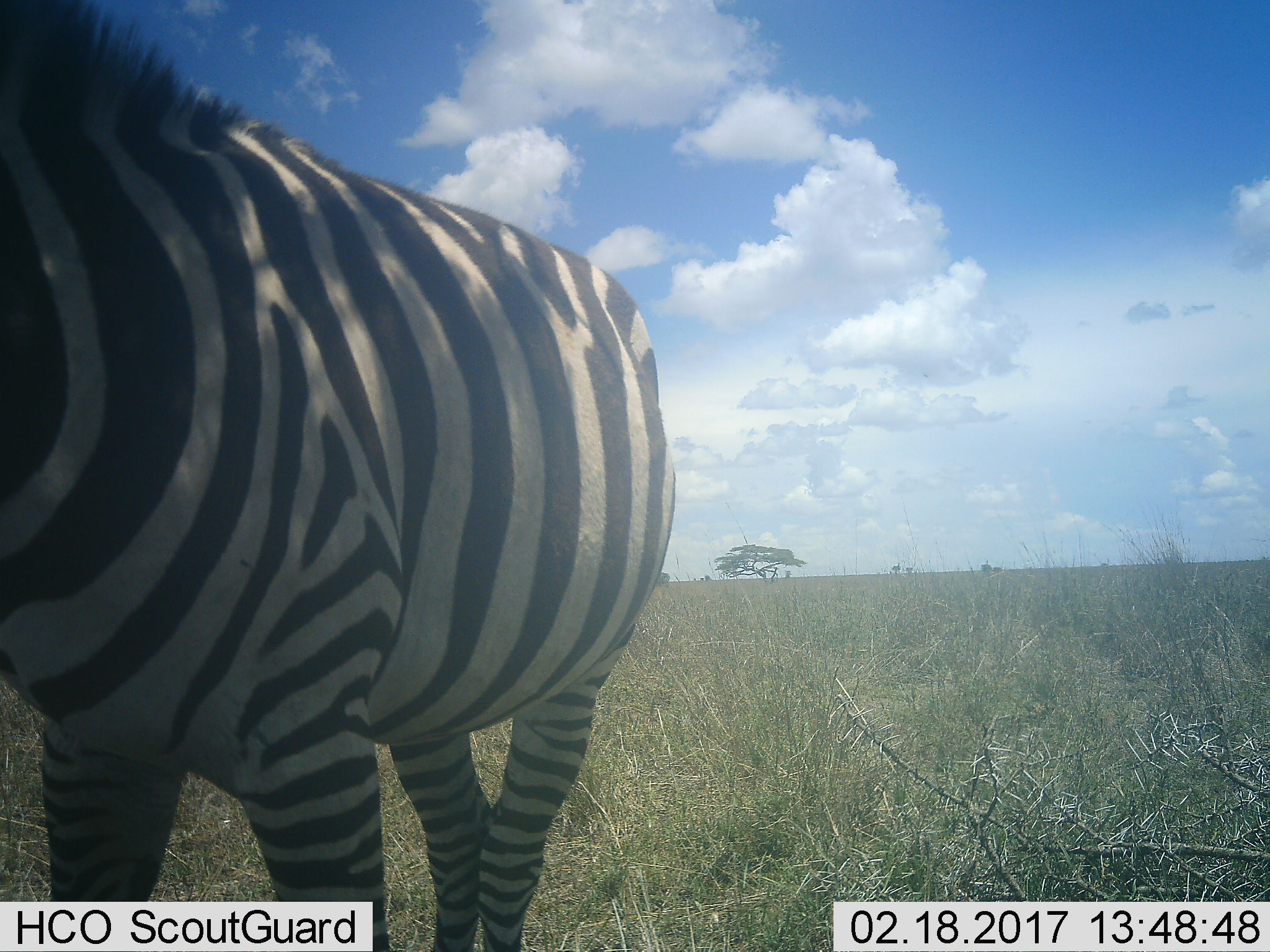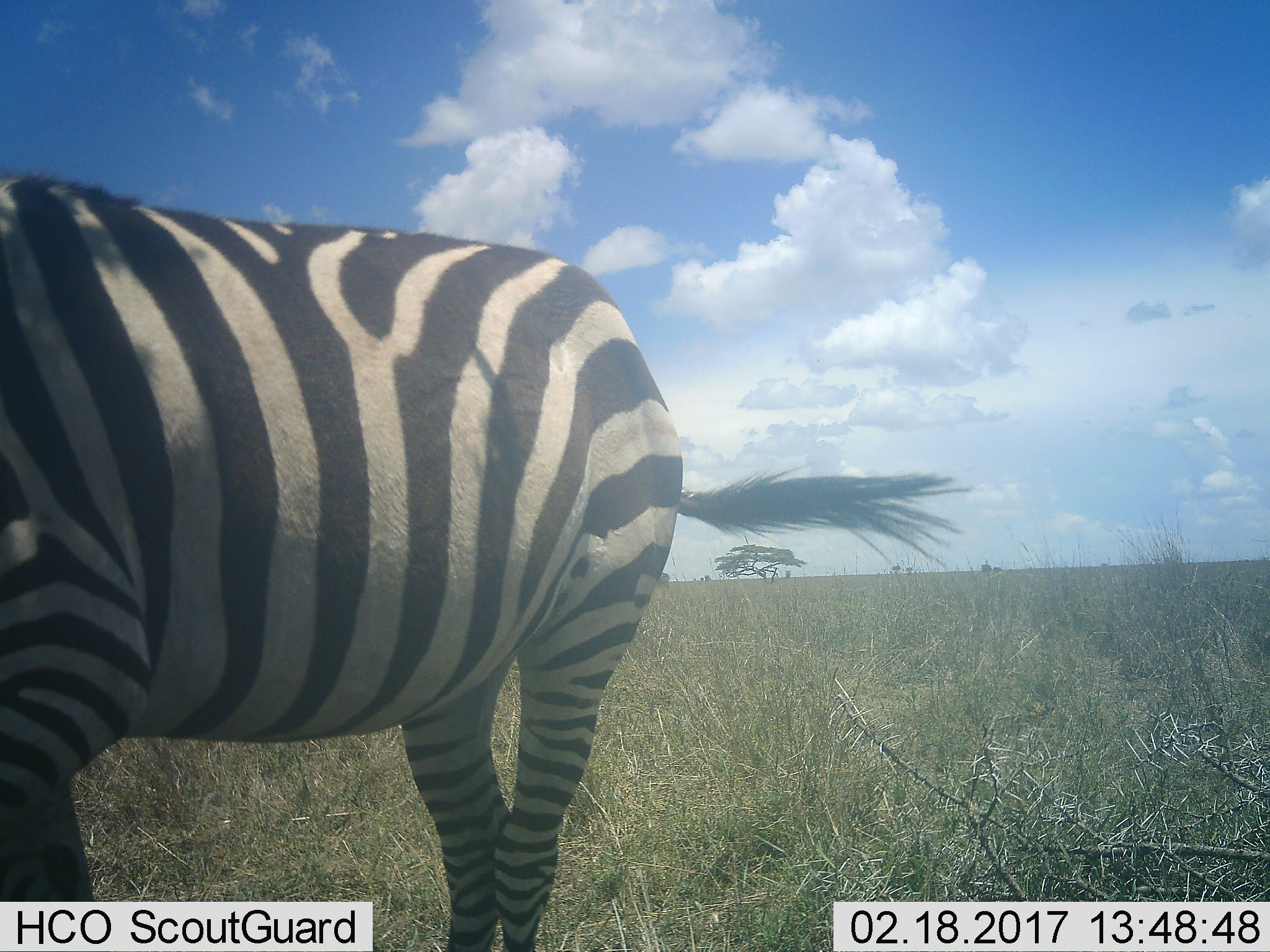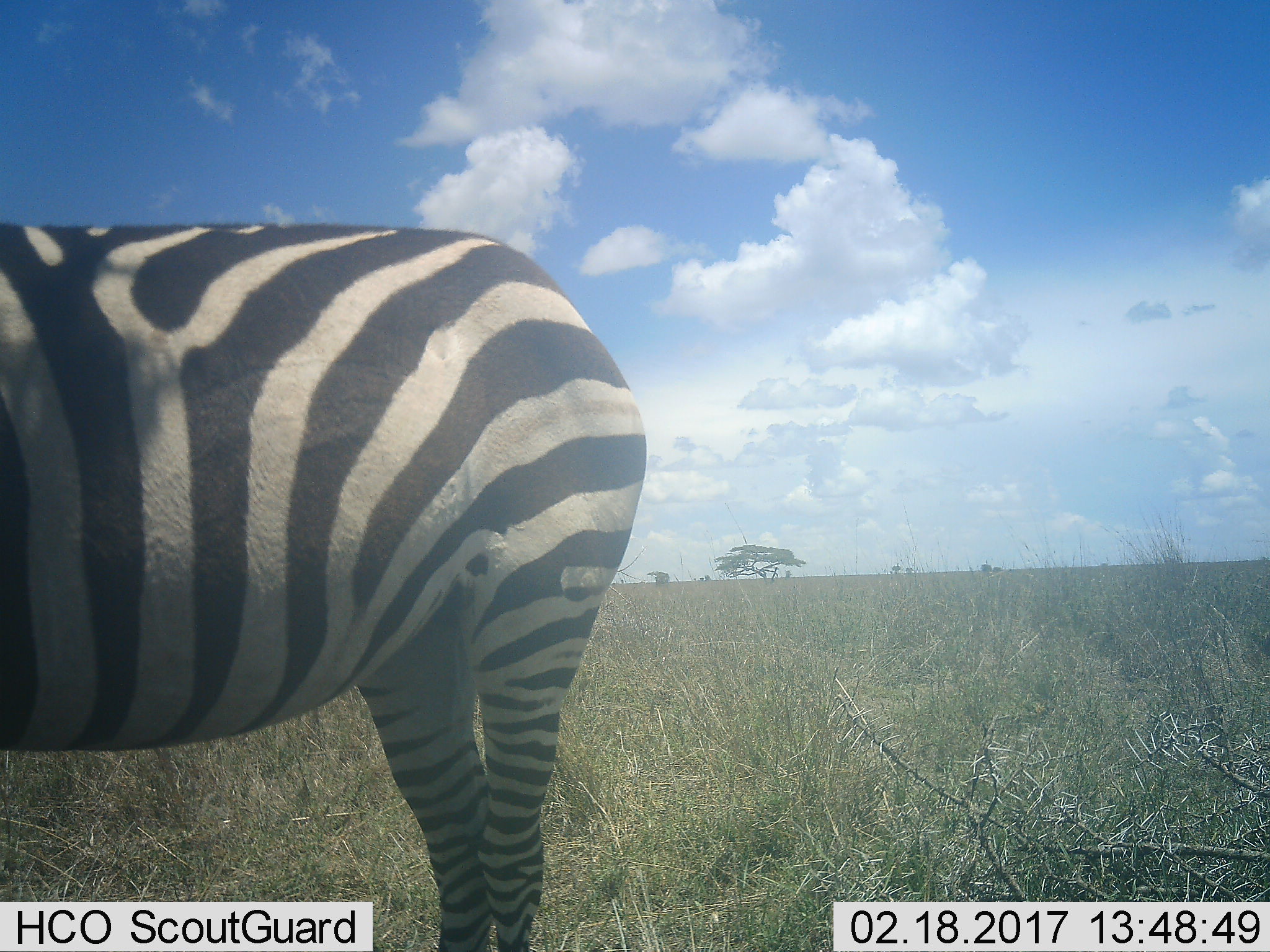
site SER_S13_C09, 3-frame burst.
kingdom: Animalia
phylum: Chordata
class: Mammalia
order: Perissodactyla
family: Equidae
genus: Equus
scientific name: Equus quagga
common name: plains zebra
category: zebraplains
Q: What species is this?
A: Zebraplains (plains zebra) (Equus quagga).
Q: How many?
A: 1.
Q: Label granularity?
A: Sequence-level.